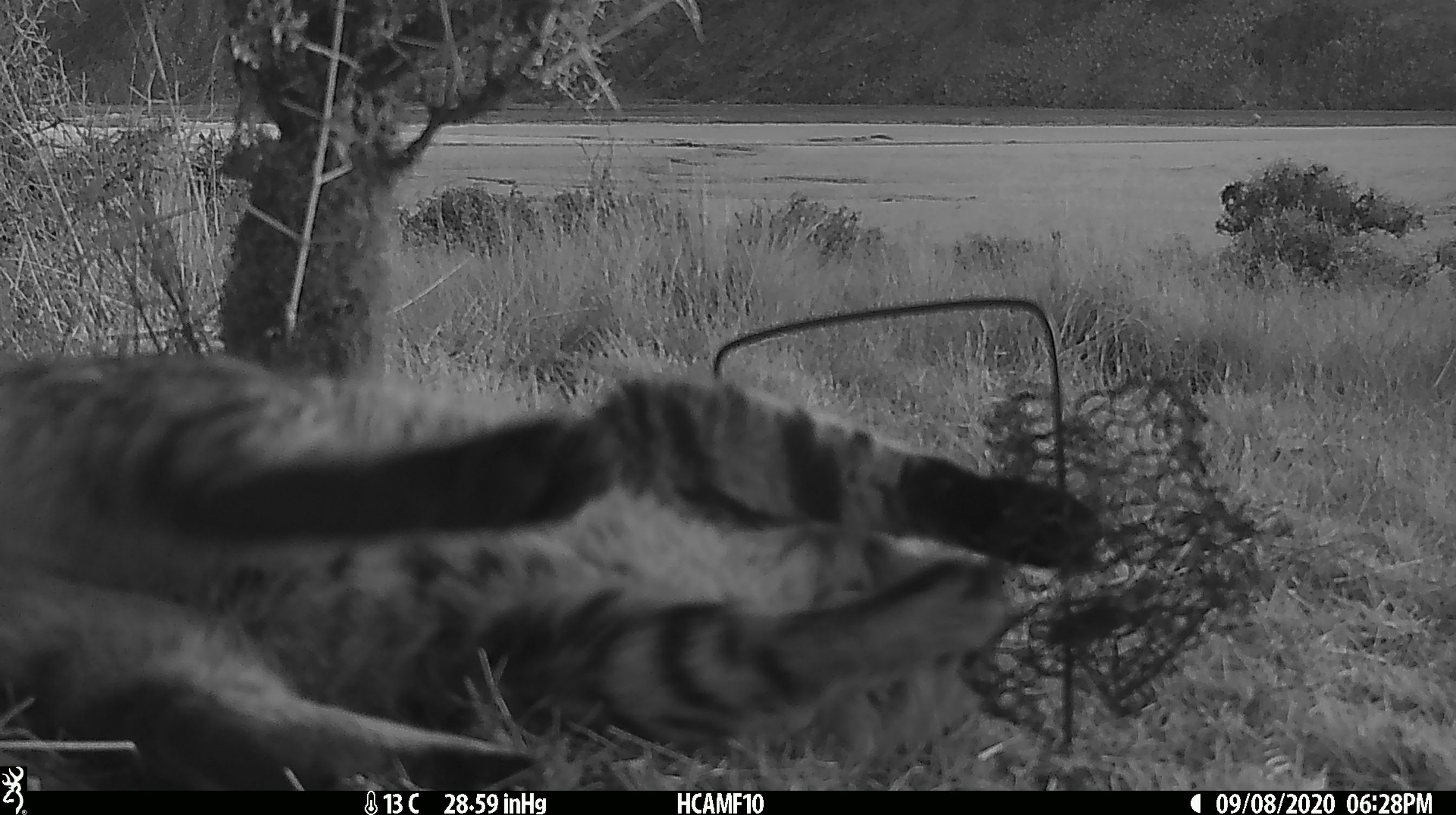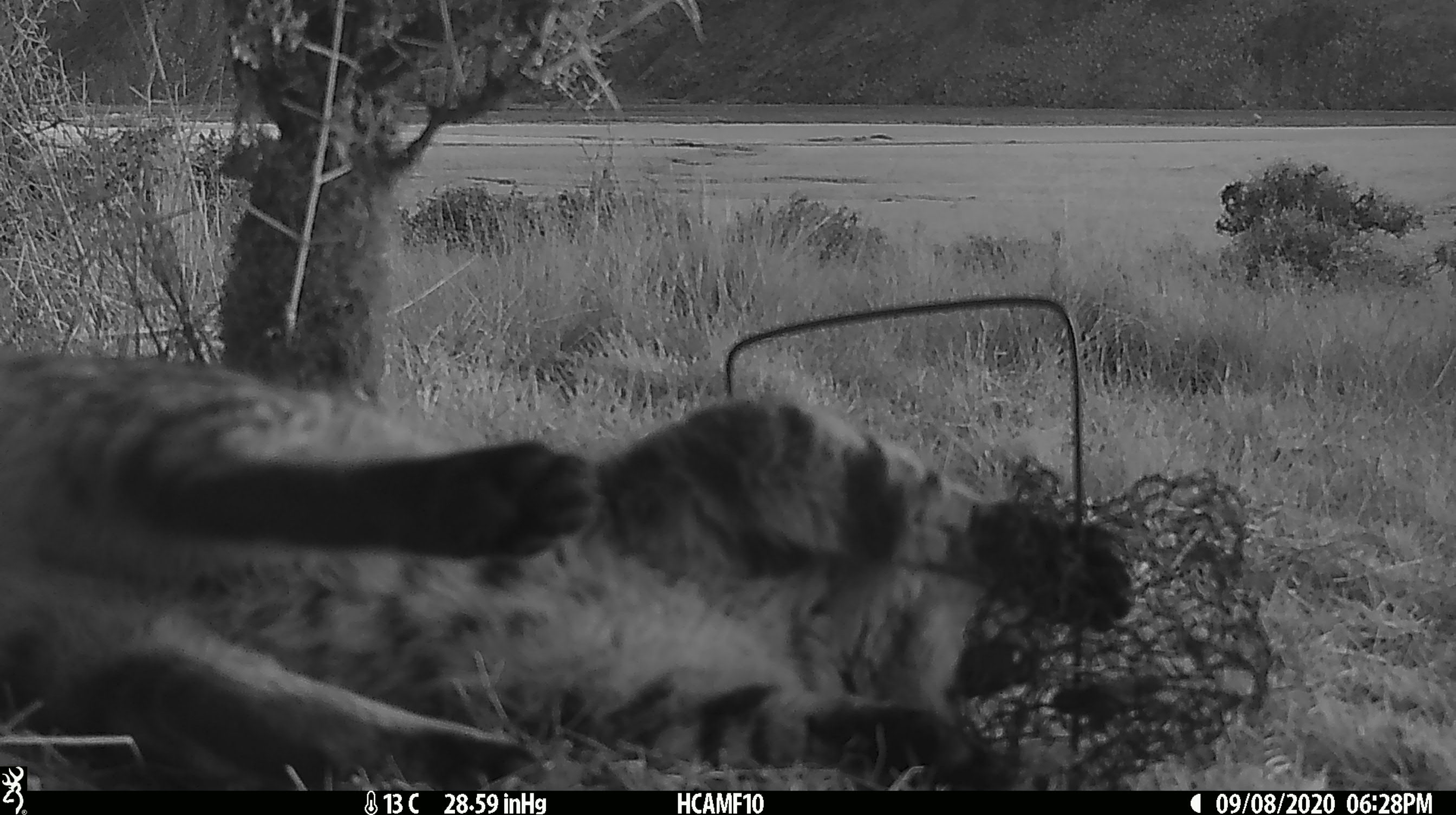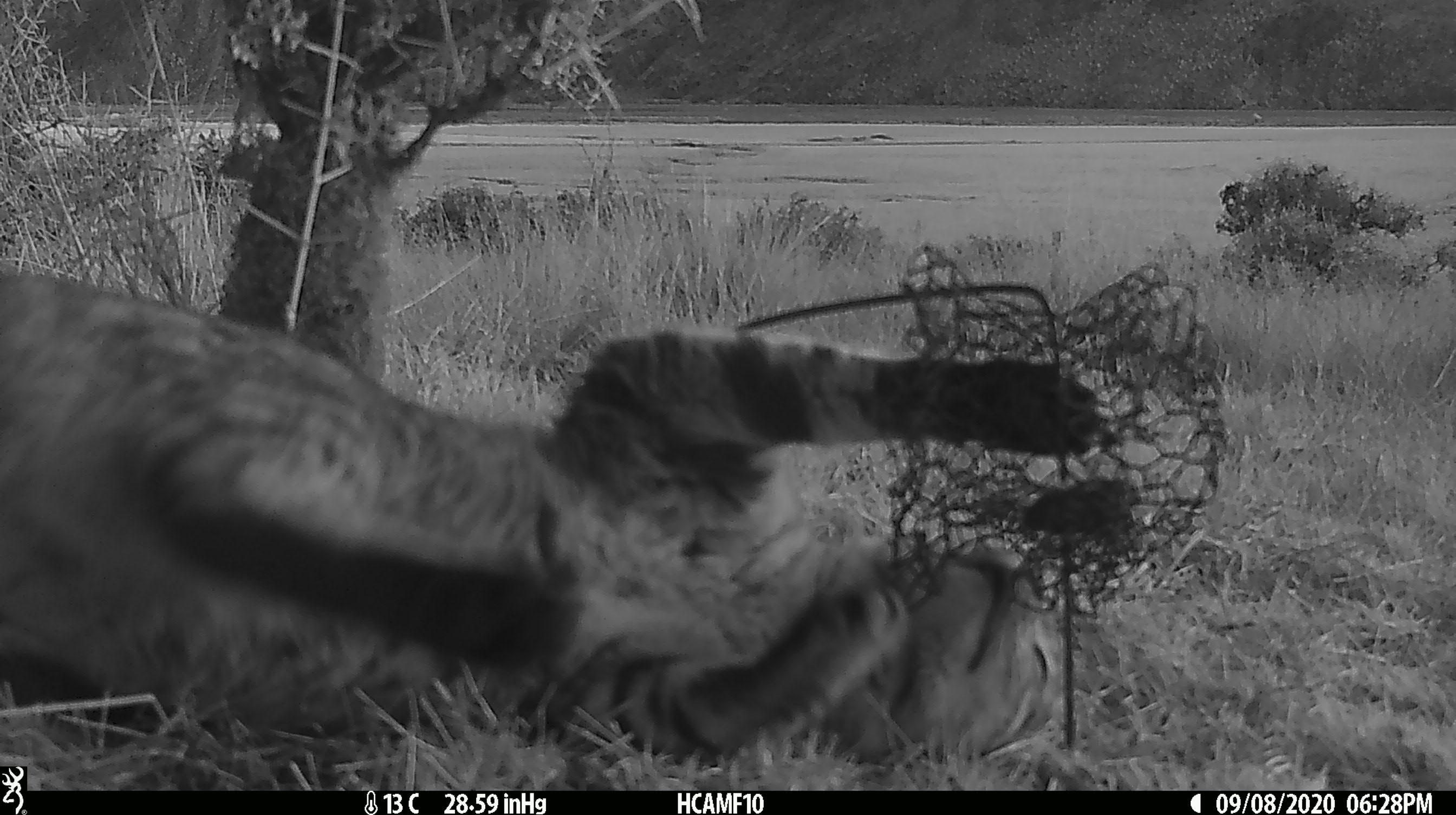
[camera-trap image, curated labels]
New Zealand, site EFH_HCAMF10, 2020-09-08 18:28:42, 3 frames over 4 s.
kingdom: Animalia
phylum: Chordata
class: Mammalia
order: Carnivora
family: Felidae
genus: Felis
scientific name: Felis catus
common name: domestic cat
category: cat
Cat (domestic cat) (Felis catus).